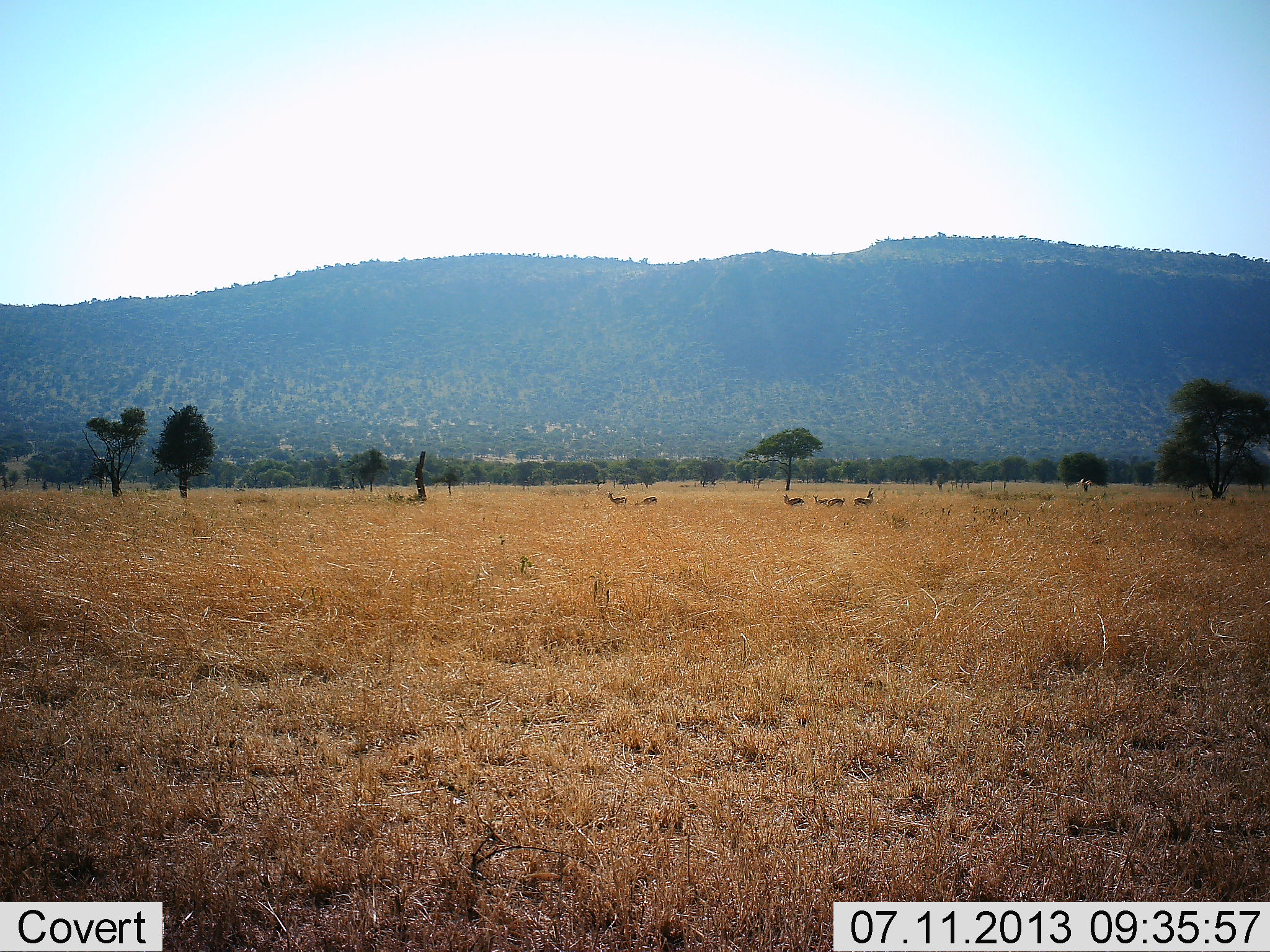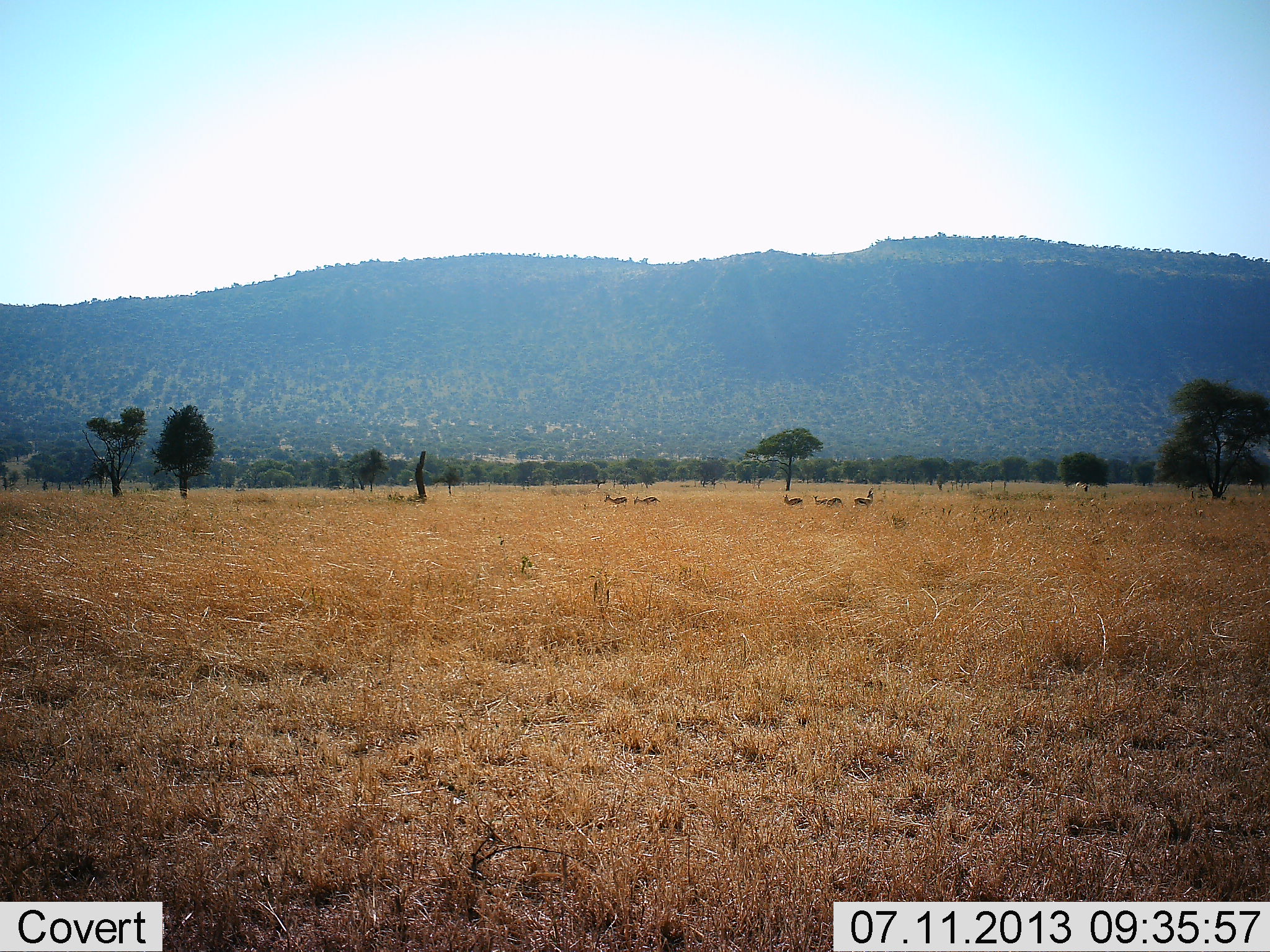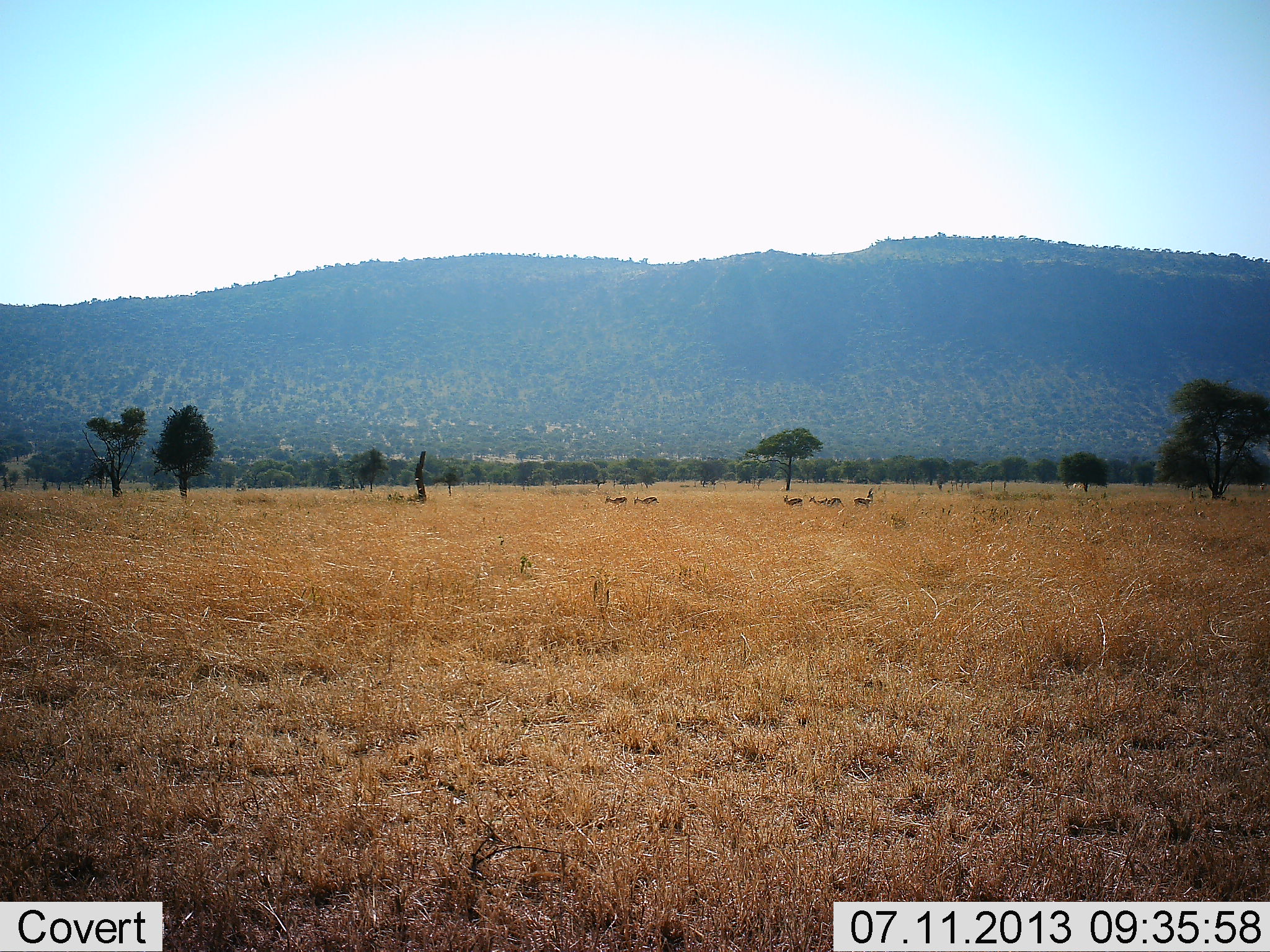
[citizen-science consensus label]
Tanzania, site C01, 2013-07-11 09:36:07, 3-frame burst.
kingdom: Animalia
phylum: Chordata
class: Mammalia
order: Artiodactyla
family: Bovidae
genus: Eudorcas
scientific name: Eudorcas thomsonii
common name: thomson's gazelle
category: gazellethomsons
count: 6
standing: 87%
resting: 0%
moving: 7%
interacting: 0%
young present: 0%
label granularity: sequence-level